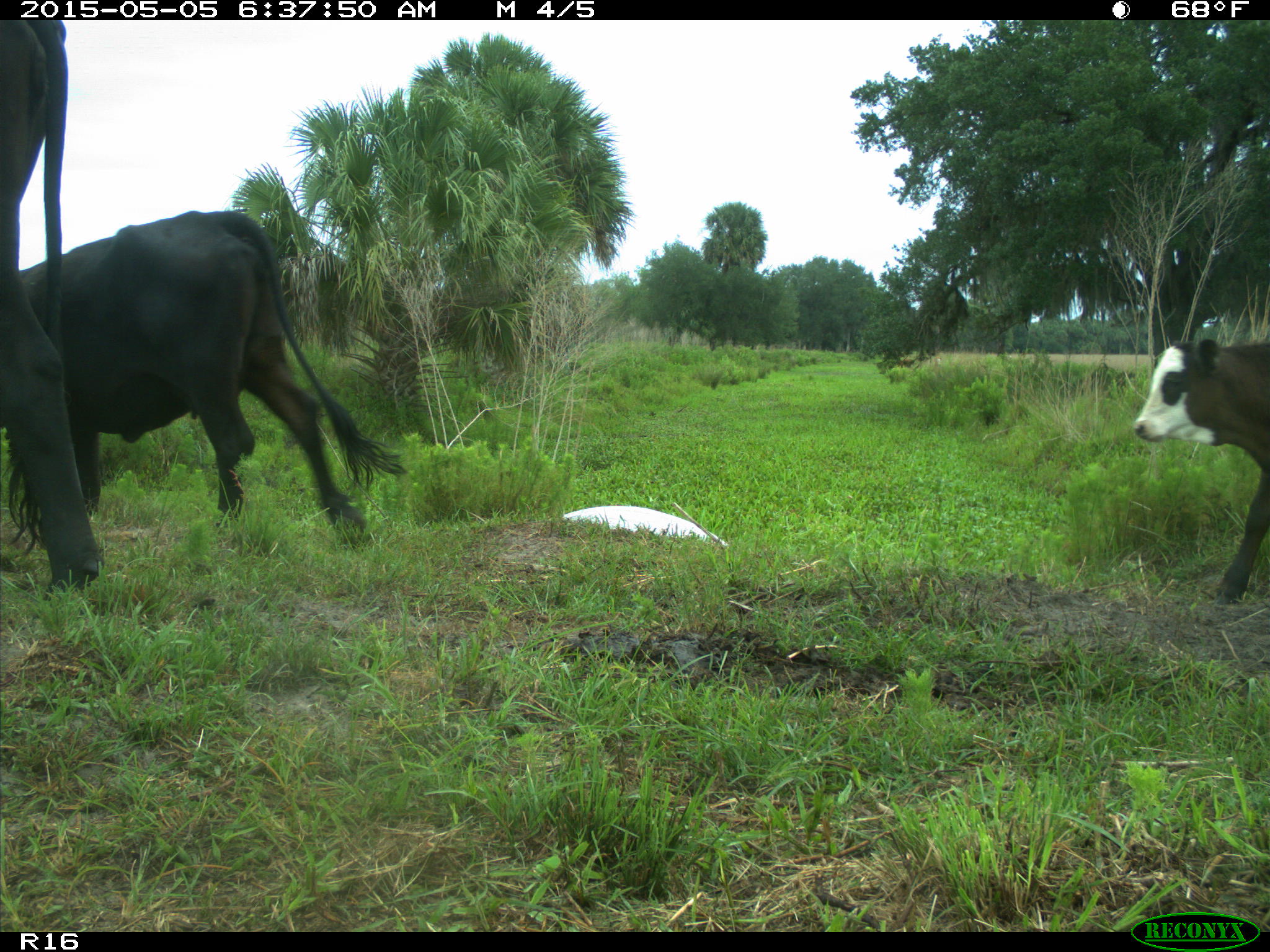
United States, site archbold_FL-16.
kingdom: Animalia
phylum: Chordata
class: Mammalia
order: Artiodactyla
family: Bovidae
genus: Bos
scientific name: Bos taurus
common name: domestic cow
Bos taurus (domestic cow).